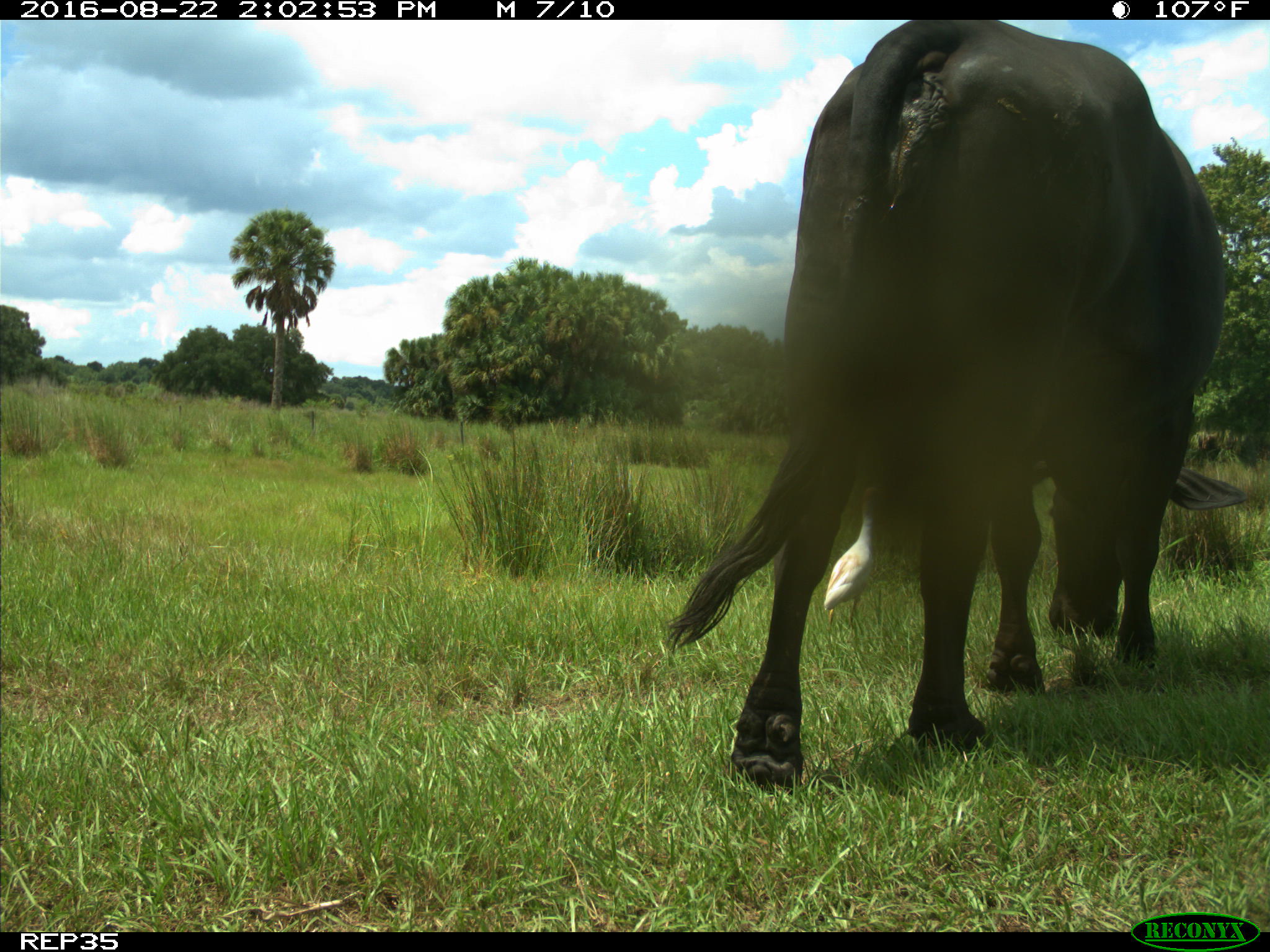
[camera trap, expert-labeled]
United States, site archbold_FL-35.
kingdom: Animalia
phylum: Chordata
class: Mammalia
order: Artiodactyla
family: Bovidae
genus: Bos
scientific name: Bos taurus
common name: domestic cow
Bos taurus (domestic cow).